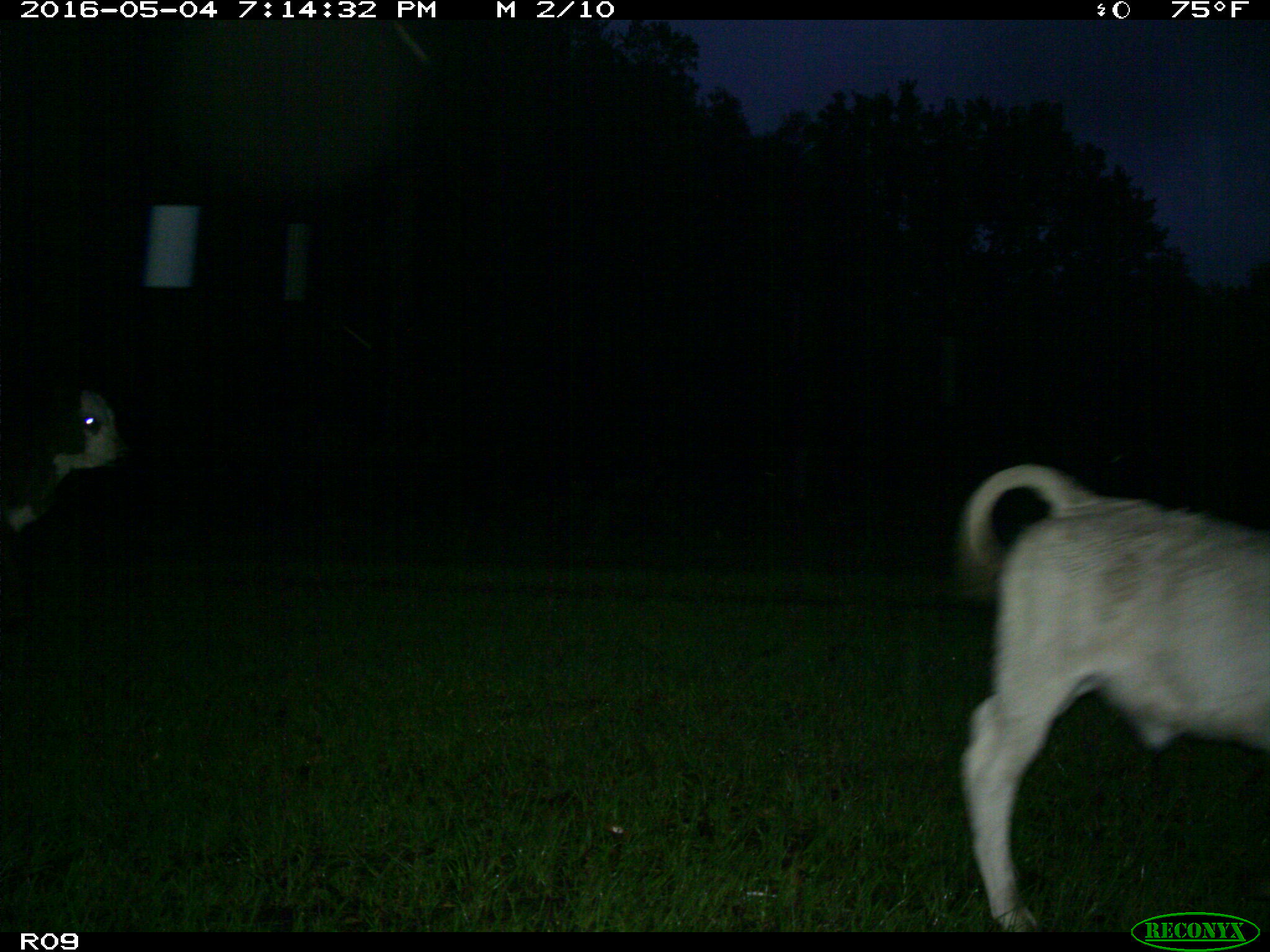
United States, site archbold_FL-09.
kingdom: Animalia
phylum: Chordata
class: Mammalia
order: Artiodactyla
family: Bovidae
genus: Bos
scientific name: Bos taurus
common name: domestic cow